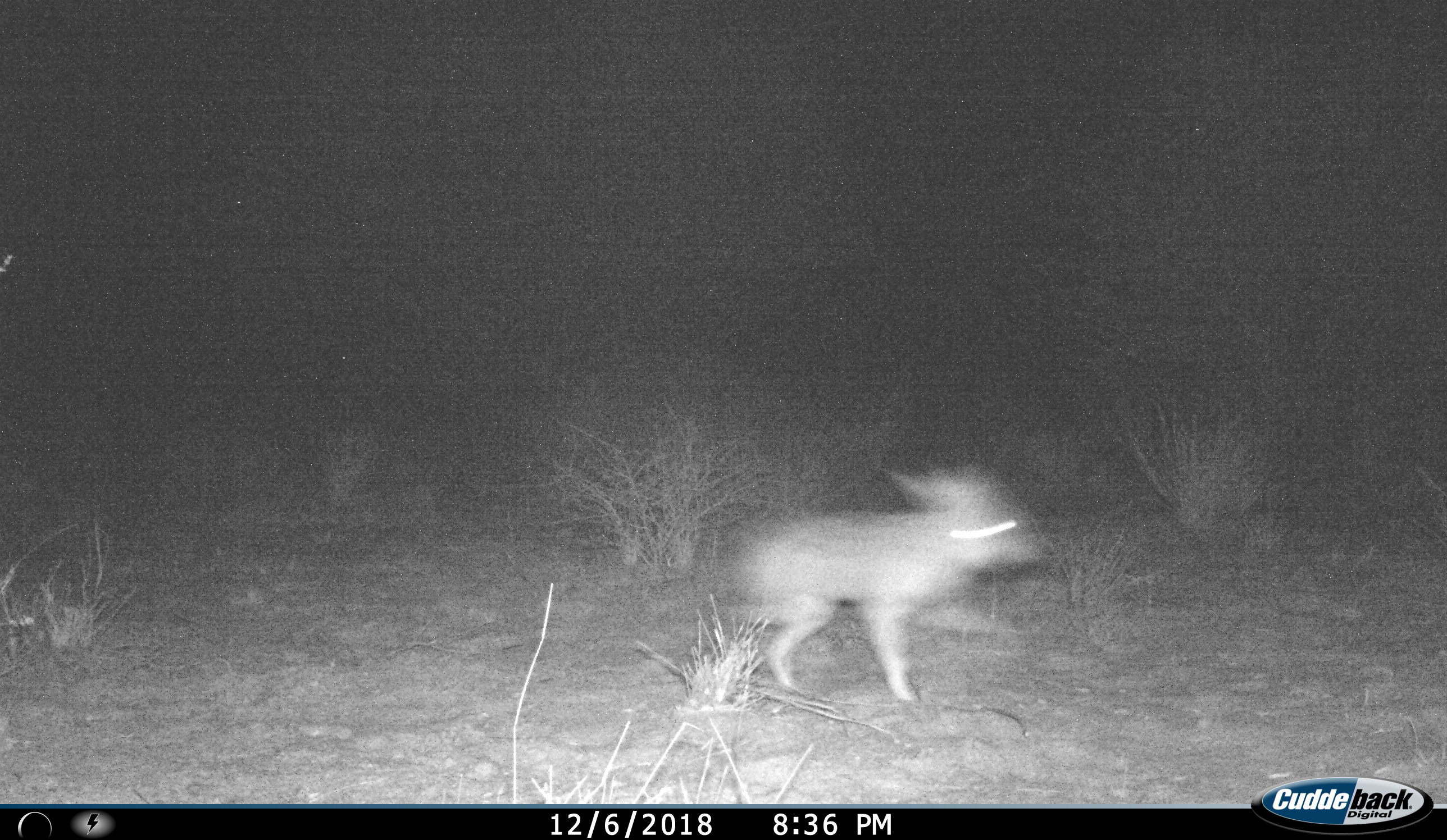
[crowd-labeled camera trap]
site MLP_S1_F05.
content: unidentified animal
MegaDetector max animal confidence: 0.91